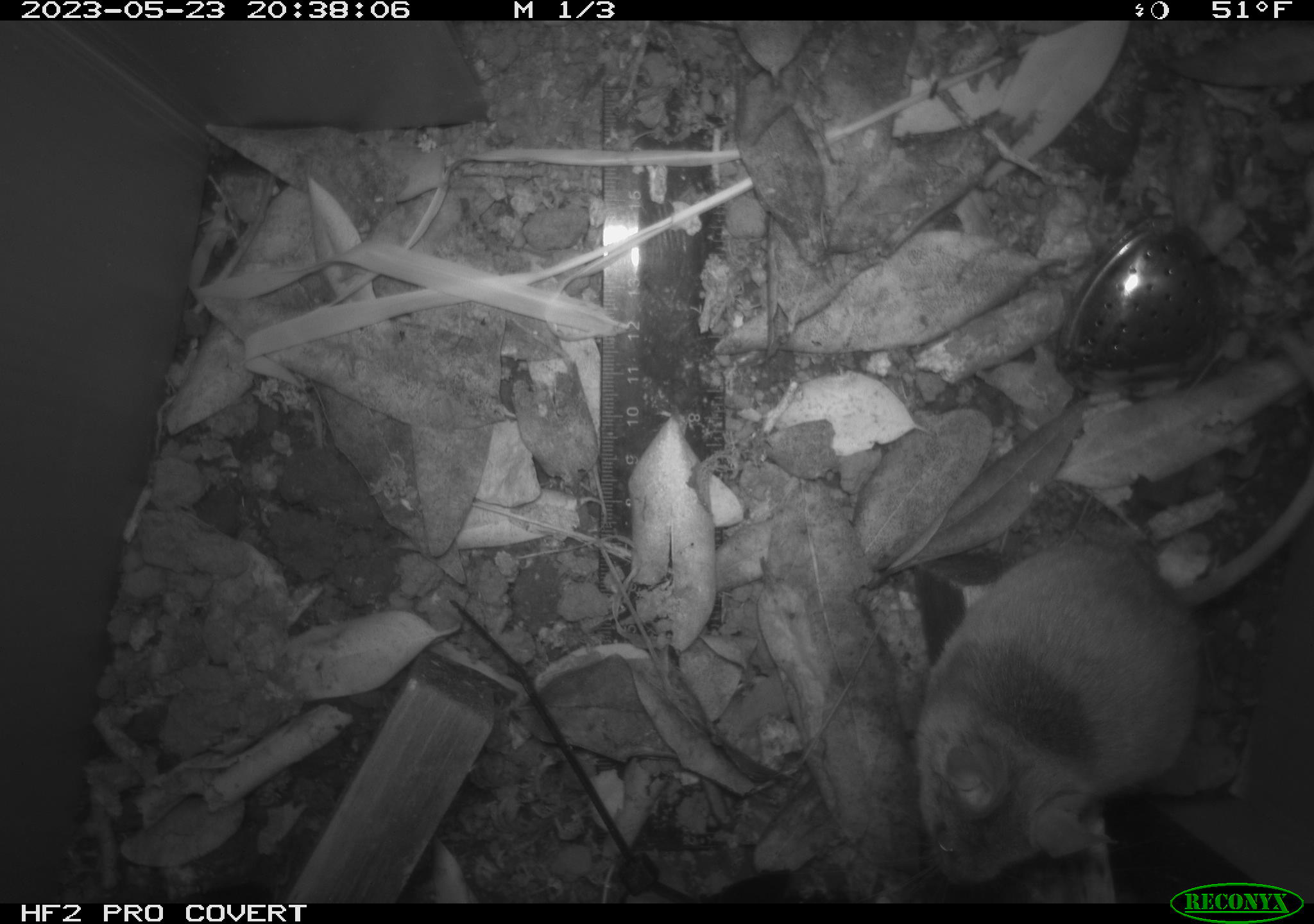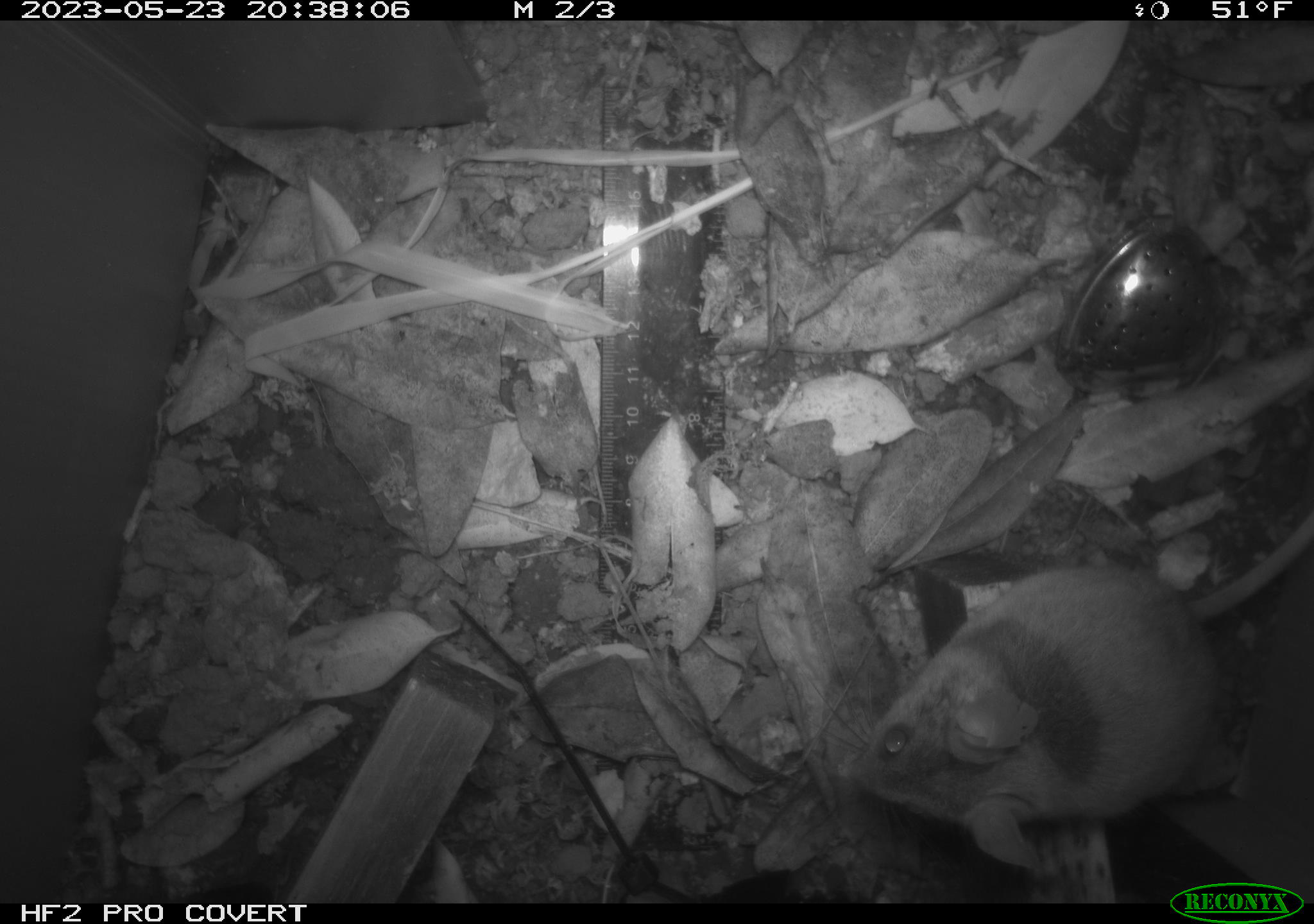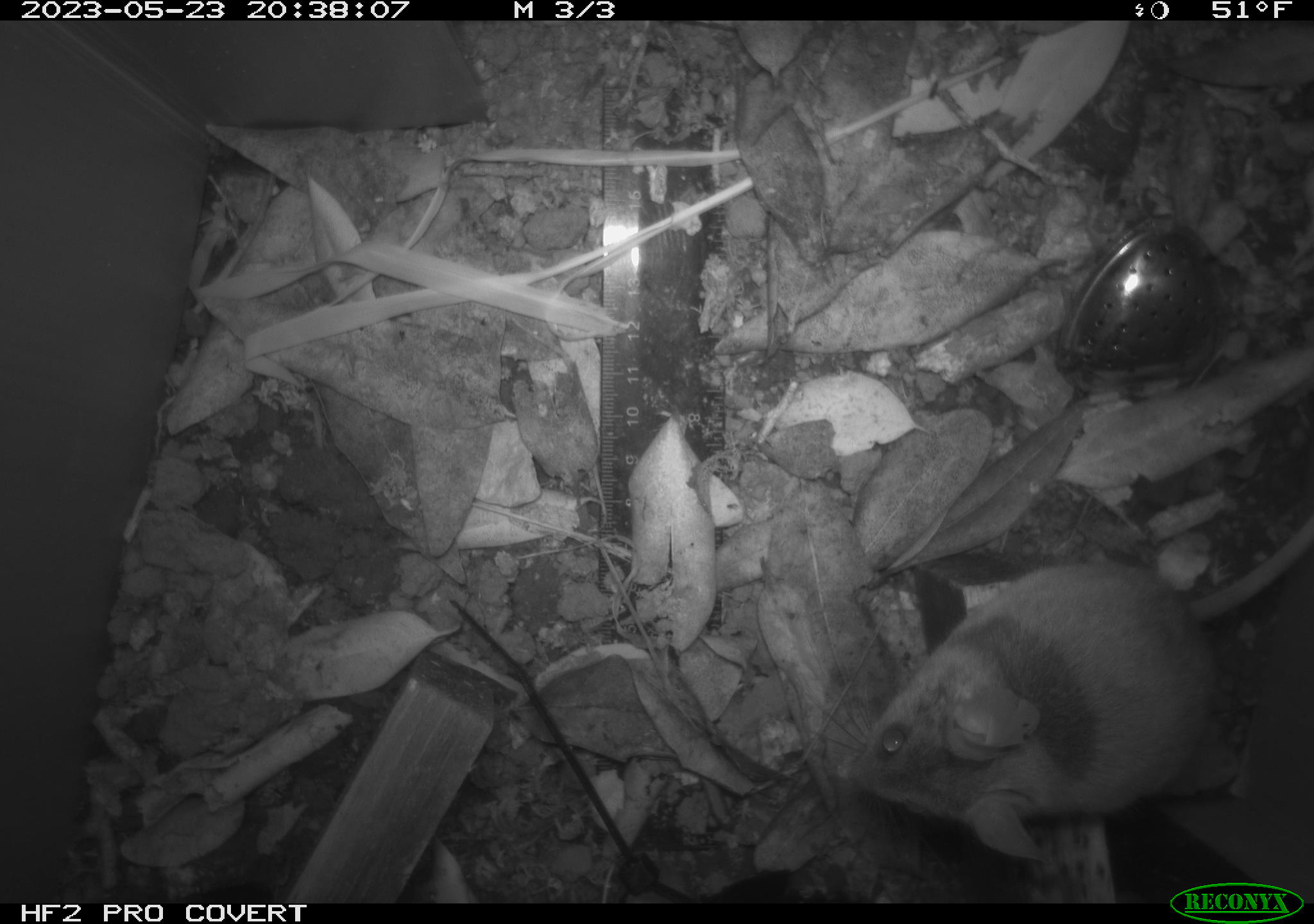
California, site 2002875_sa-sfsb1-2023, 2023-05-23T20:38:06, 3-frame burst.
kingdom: Animalia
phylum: Chordata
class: Mammalia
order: Rodentia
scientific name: Rodentia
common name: mouse species